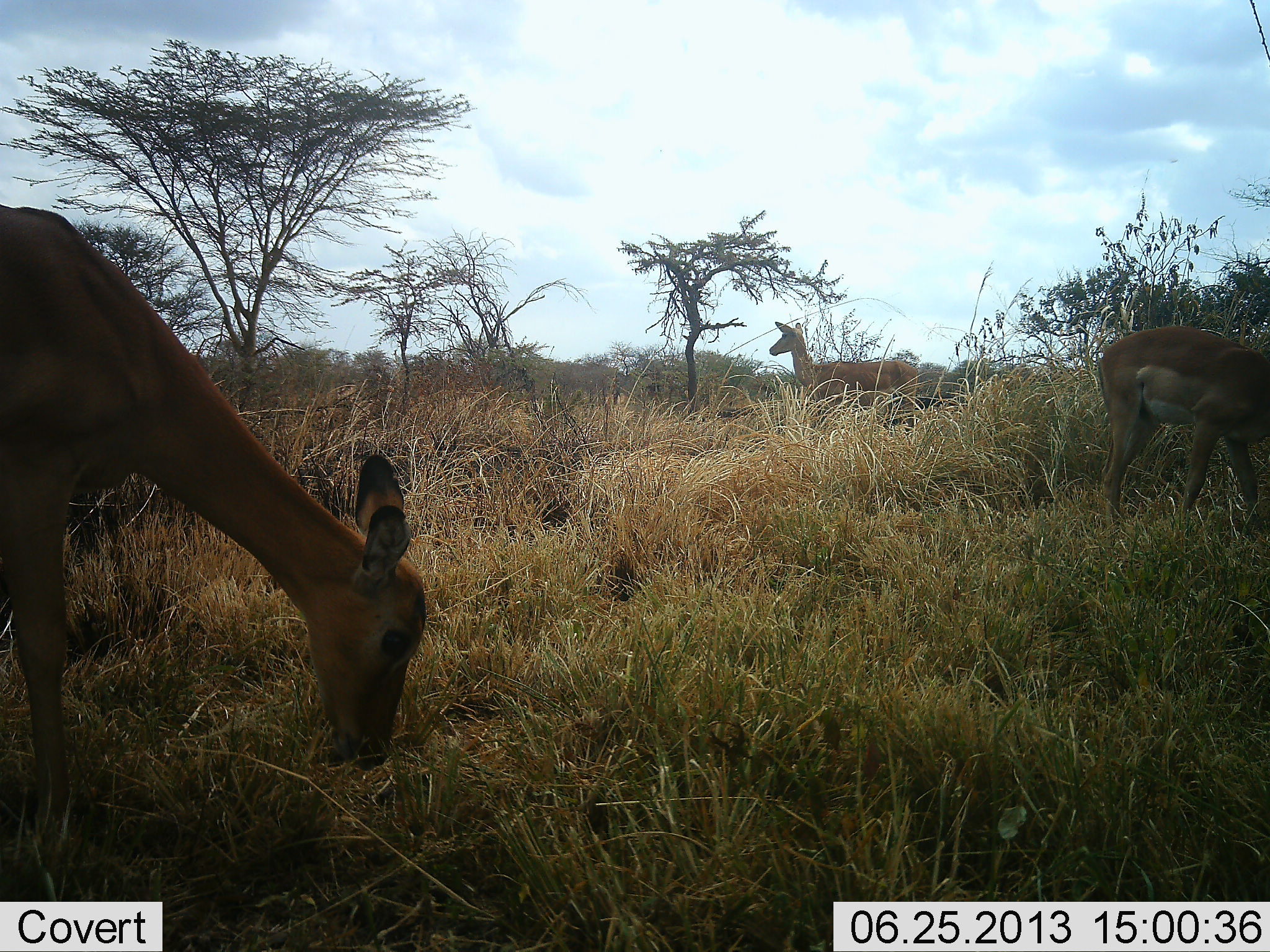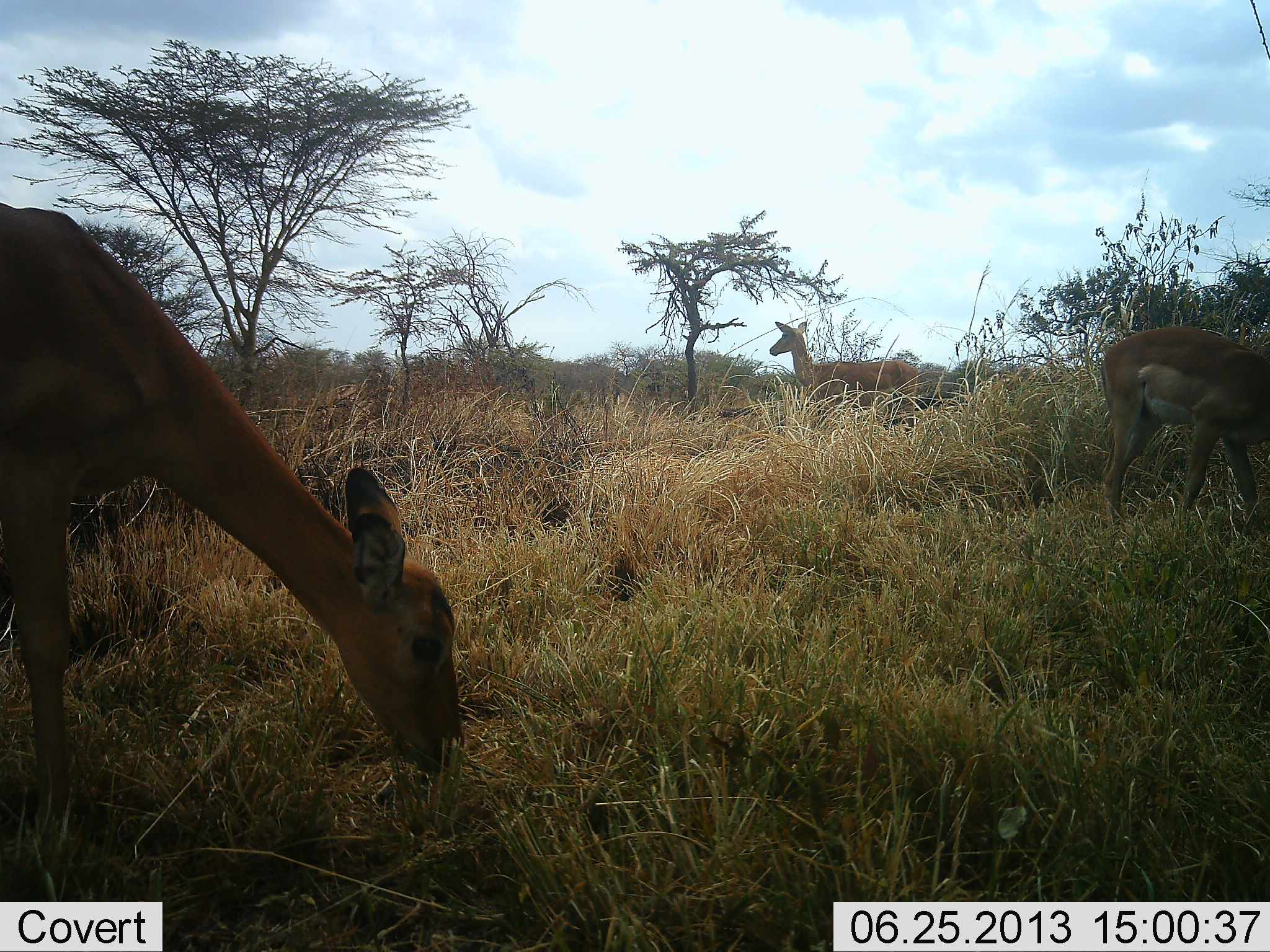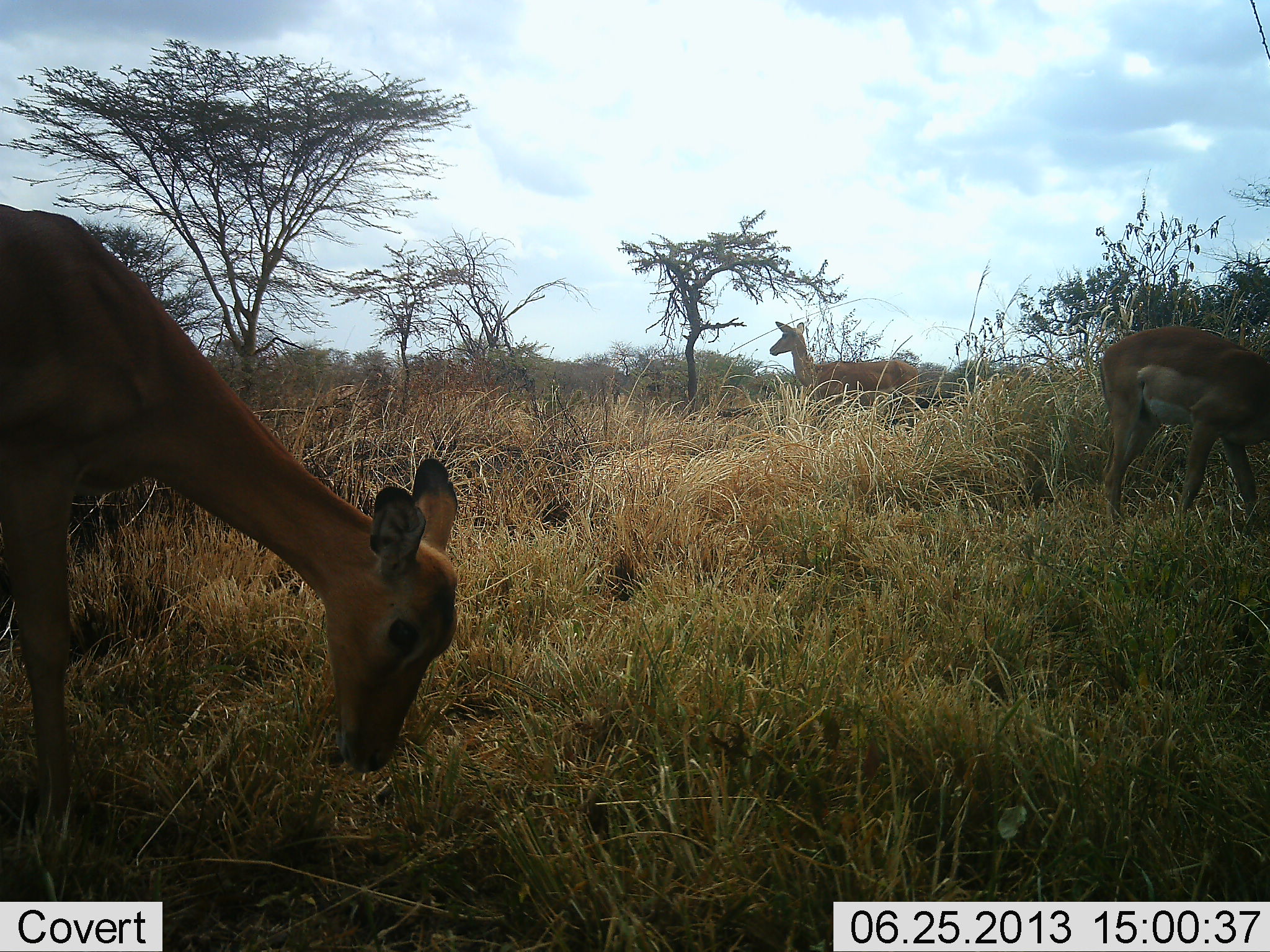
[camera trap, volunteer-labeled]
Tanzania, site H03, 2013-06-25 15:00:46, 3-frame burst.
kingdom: Animalia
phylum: Chordata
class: Mammalia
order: Artiodactyla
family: Bovidae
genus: Aepyceros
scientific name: Aepyceros melampus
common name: impala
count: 3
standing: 78%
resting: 0%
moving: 0%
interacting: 0%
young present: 0%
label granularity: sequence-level